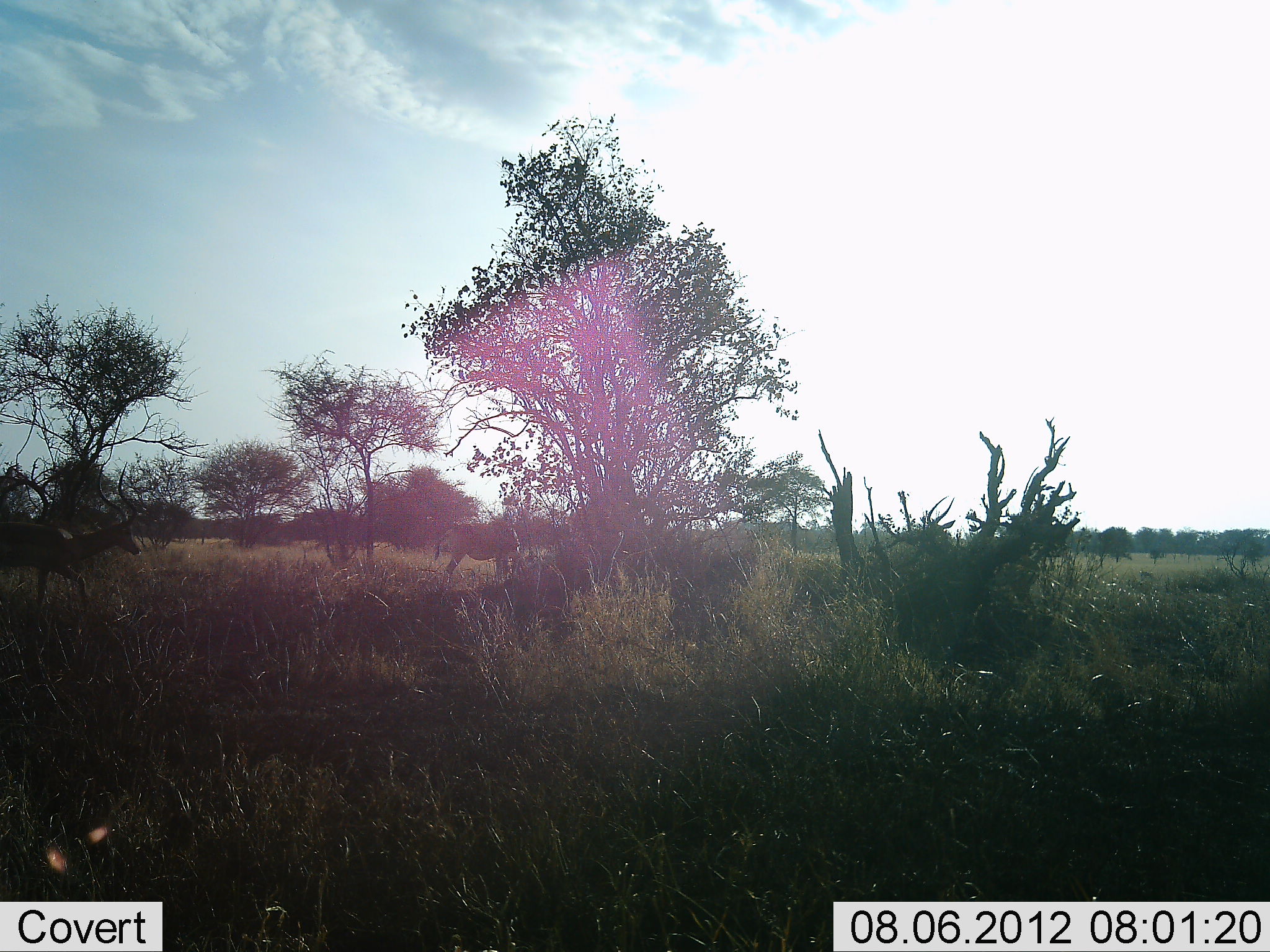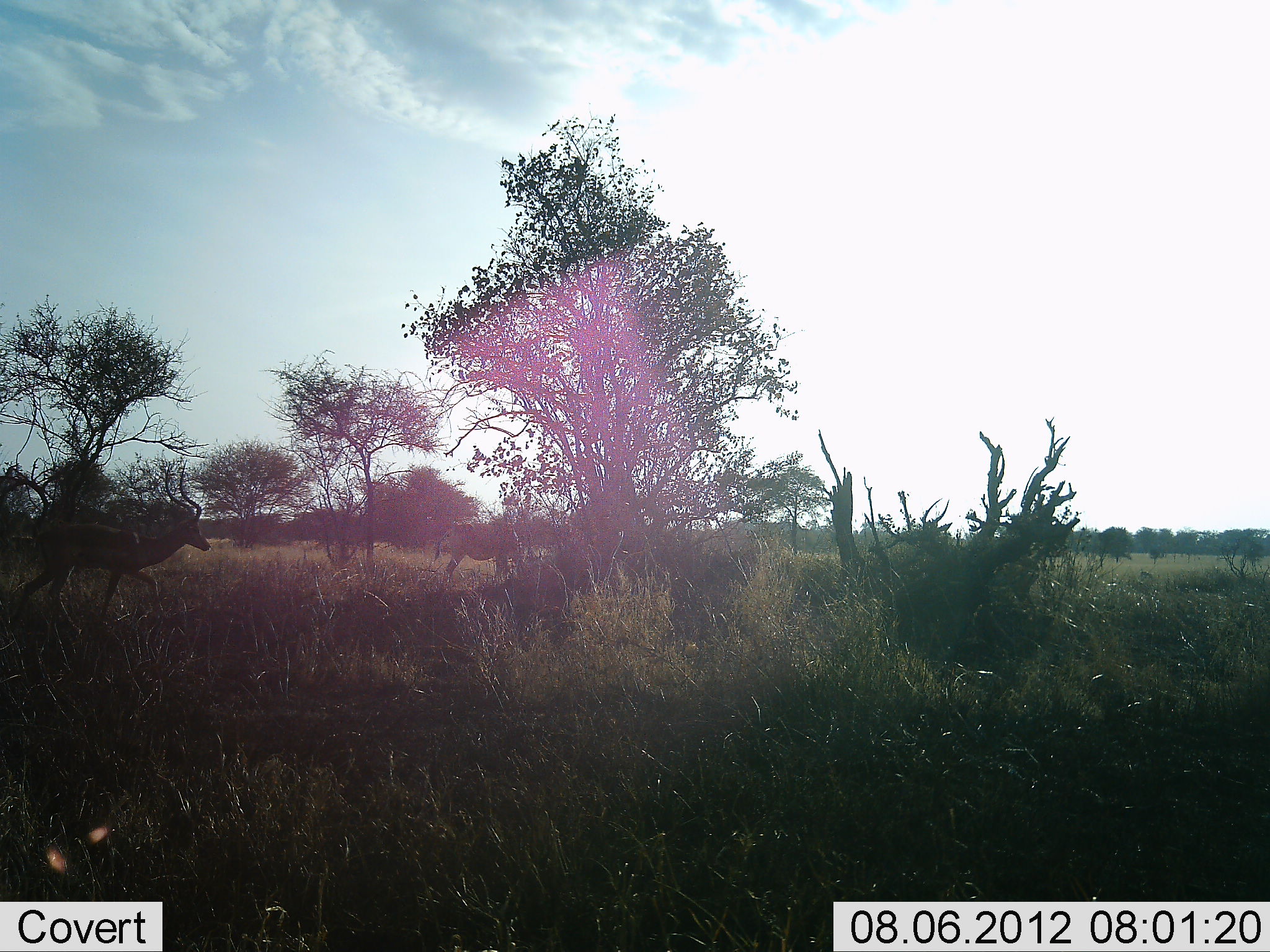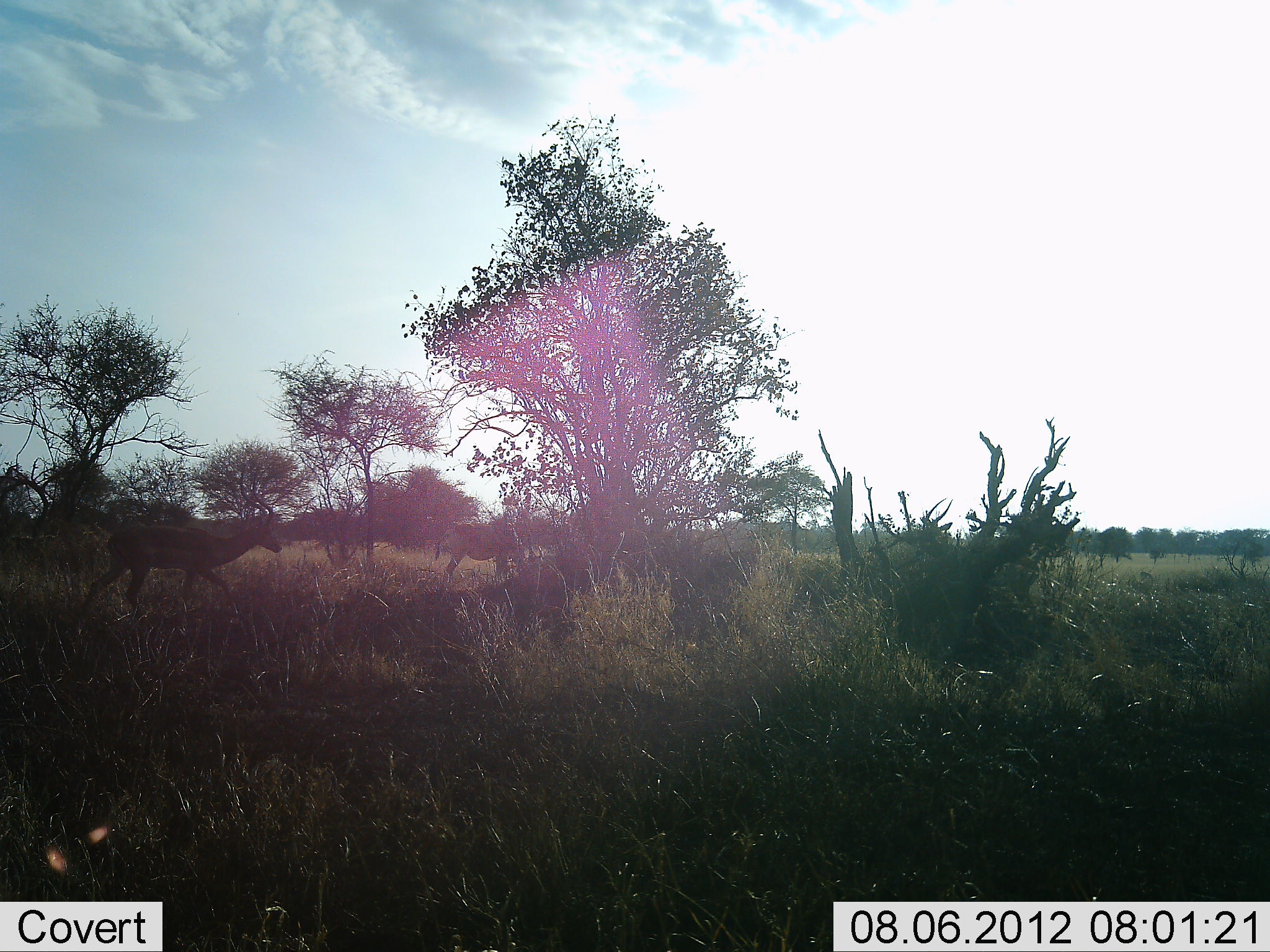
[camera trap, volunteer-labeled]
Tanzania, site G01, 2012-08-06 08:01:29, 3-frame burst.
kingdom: Animalia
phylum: Chordata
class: Mammalia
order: Artiodactyla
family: Bovidae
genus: Aepyceros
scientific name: Aepyceros melampus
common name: impala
Impala (Aepyceros melampus), count 2. Behavior (volunteer vote fractions): standing 45%, resting 0%, moving 100%, interacting 0%. Young present (vote fraction): 0%. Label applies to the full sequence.